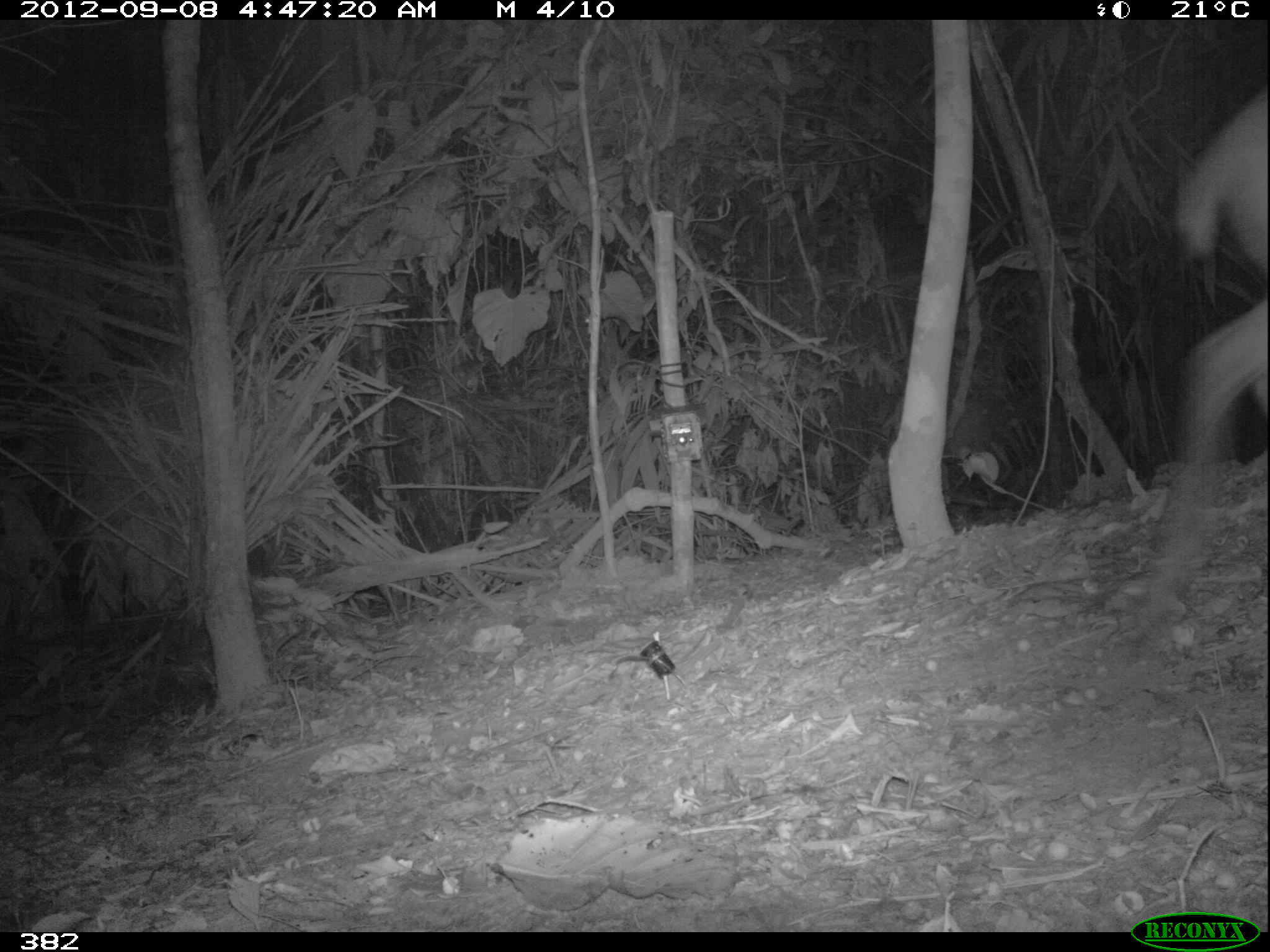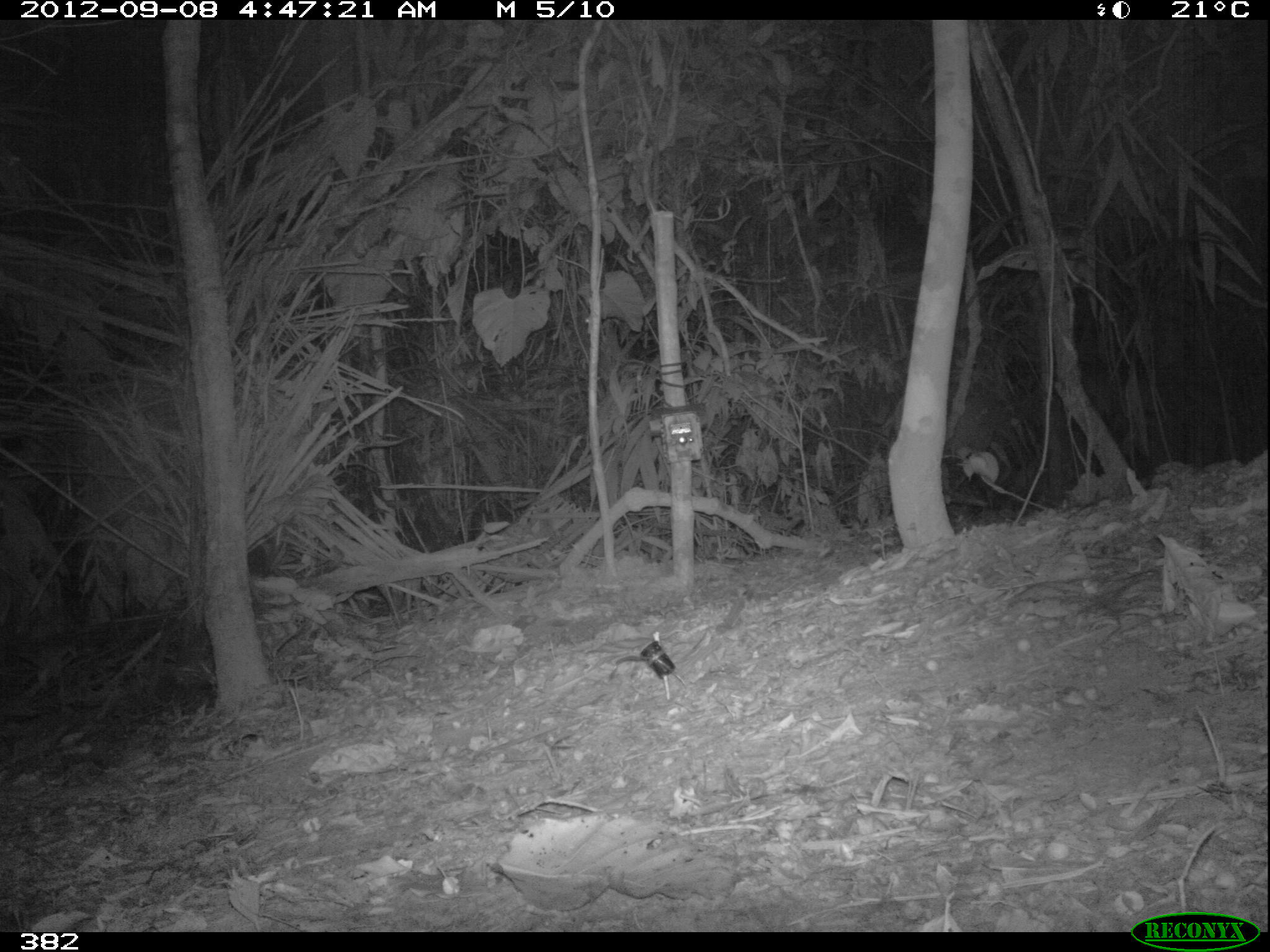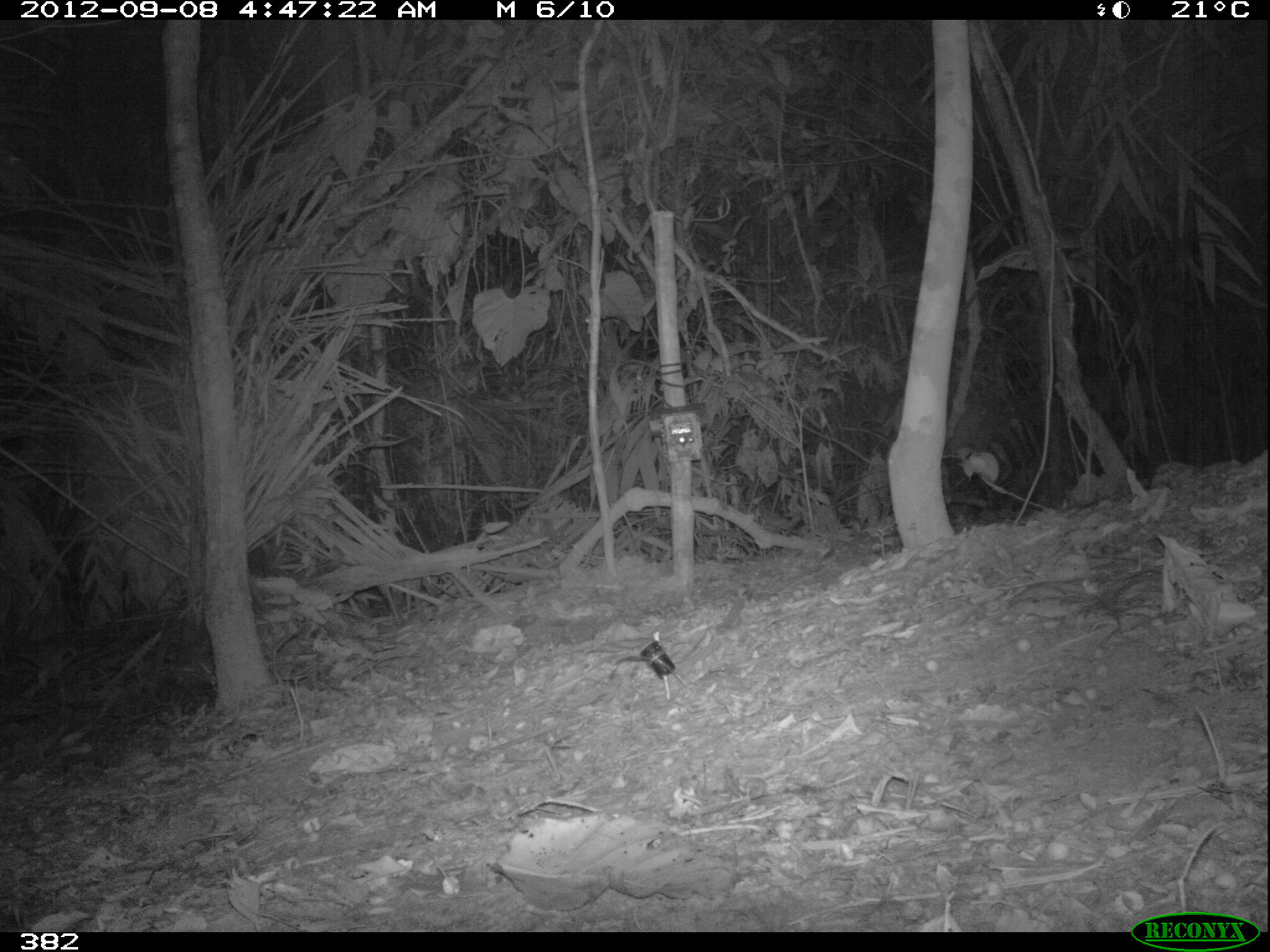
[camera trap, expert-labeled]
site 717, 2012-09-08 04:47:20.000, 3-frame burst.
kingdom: Animalia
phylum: Chordata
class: Mammalia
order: Artiodactyla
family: Cervidae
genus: Mazama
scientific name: Mazama americana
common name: red brocket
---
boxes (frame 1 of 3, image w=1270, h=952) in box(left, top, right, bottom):
mazama americana: box(1132, 81, 1270, 634)